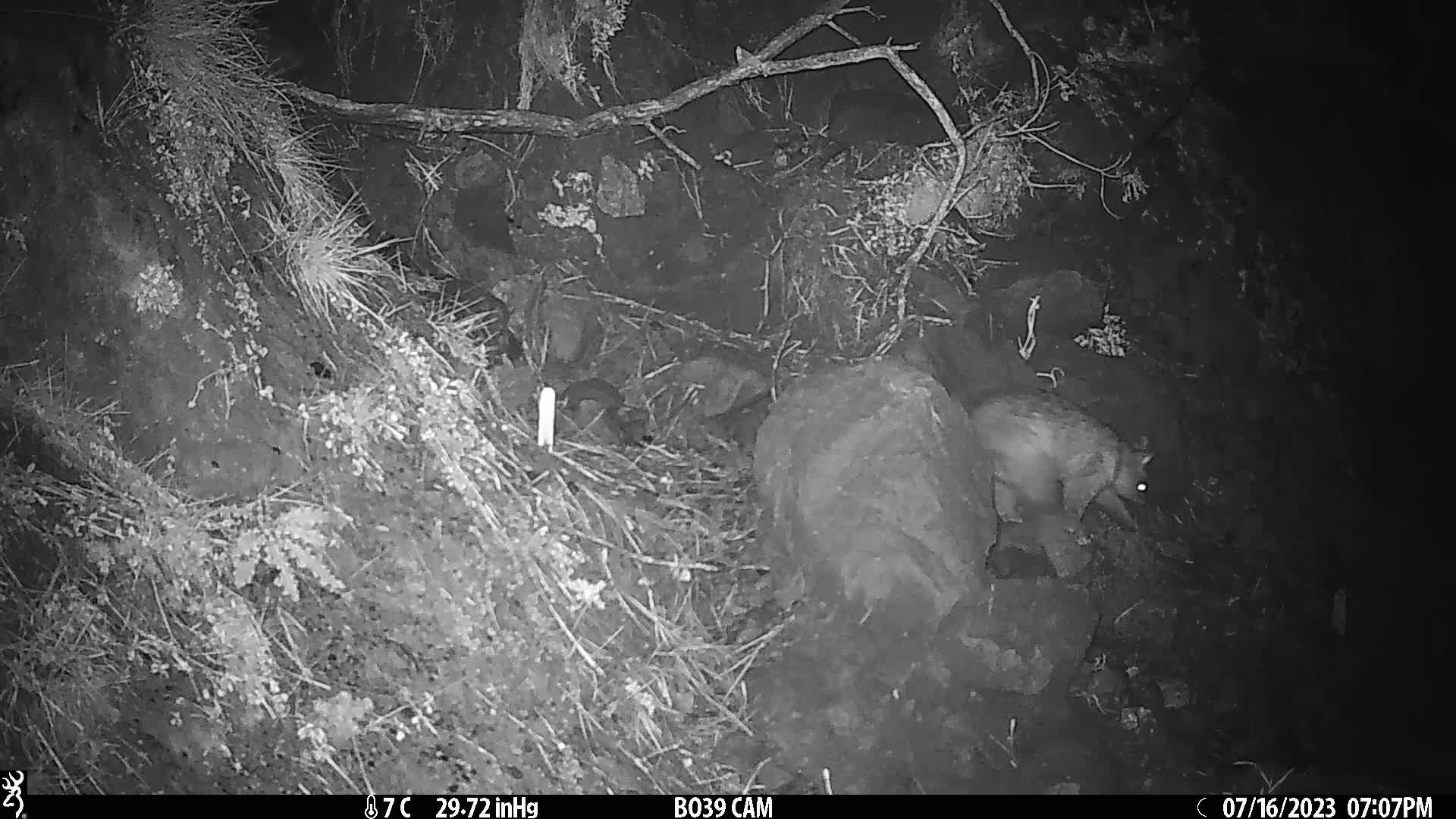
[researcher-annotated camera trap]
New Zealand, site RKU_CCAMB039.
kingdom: Animalia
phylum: Chordata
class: Mammalia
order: Diprotodontia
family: Phalangeridae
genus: Trichosurus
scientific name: Trichosurus vulpecula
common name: common brushtail possum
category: possum